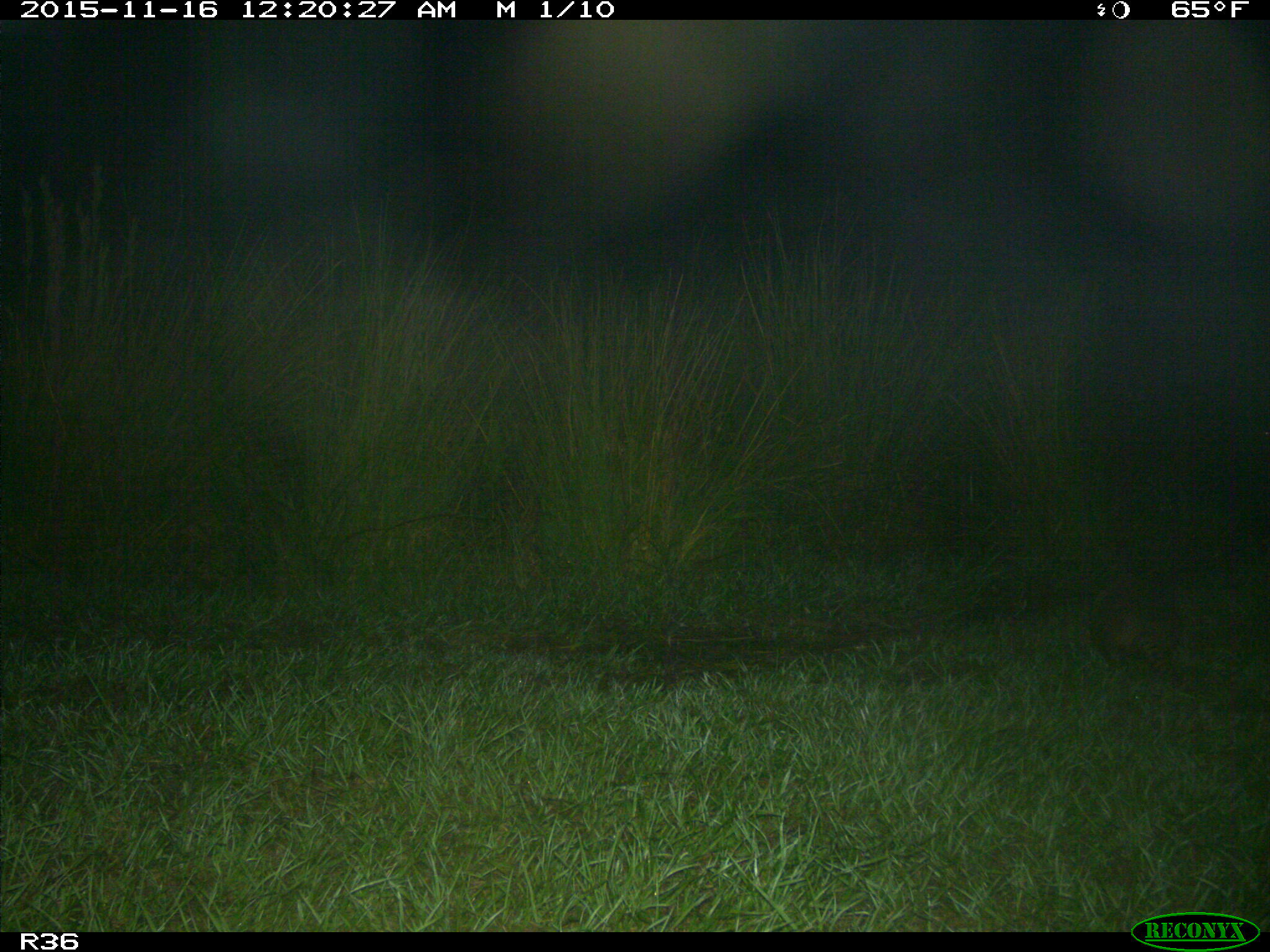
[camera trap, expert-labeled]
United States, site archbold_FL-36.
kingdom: Animalia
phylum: Chordata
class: Mammalia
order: Cingulata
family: Dasypodidae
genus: Dasypus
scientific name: Dasypus novemcinctus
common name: nine-banded armadillo